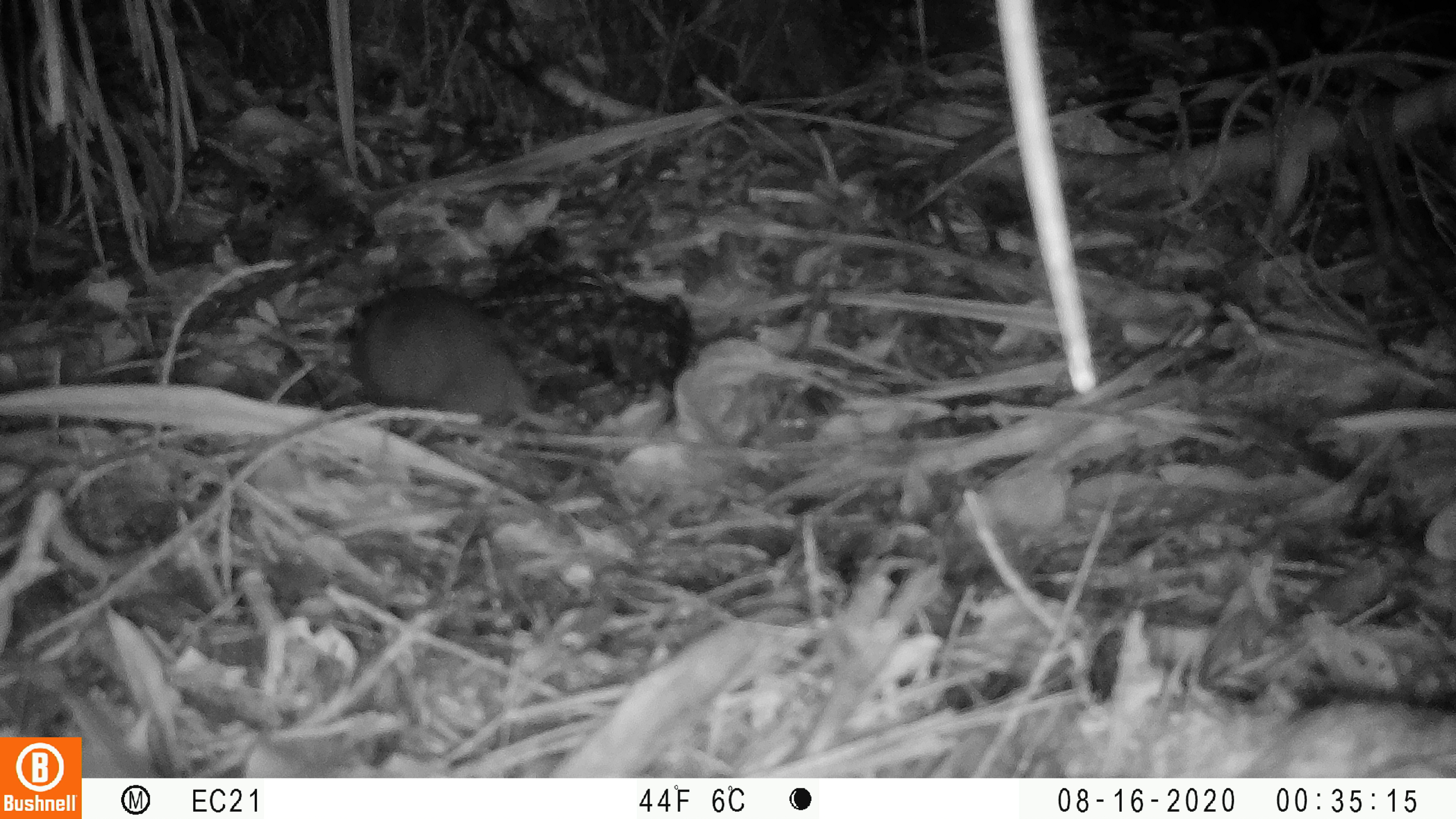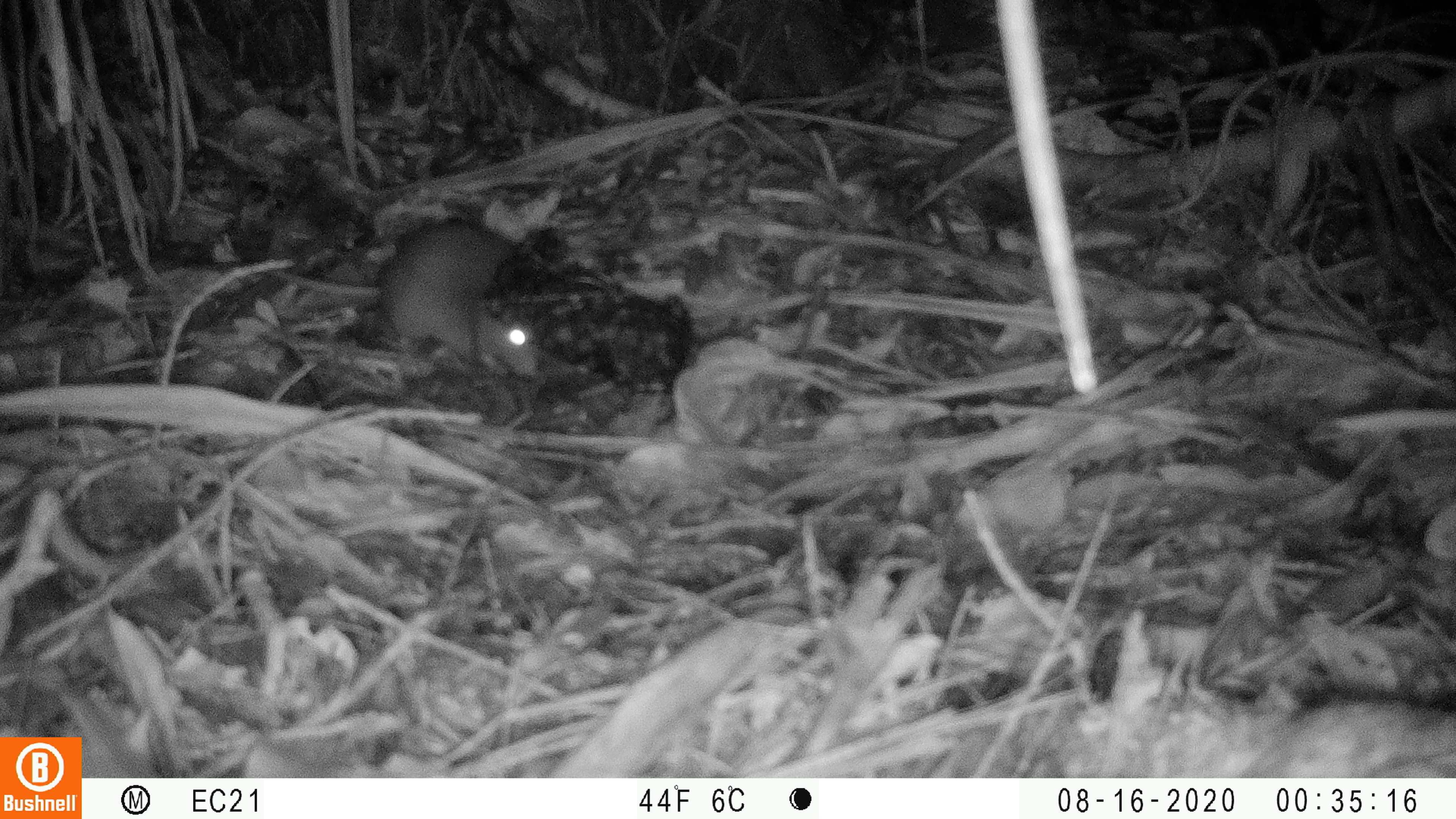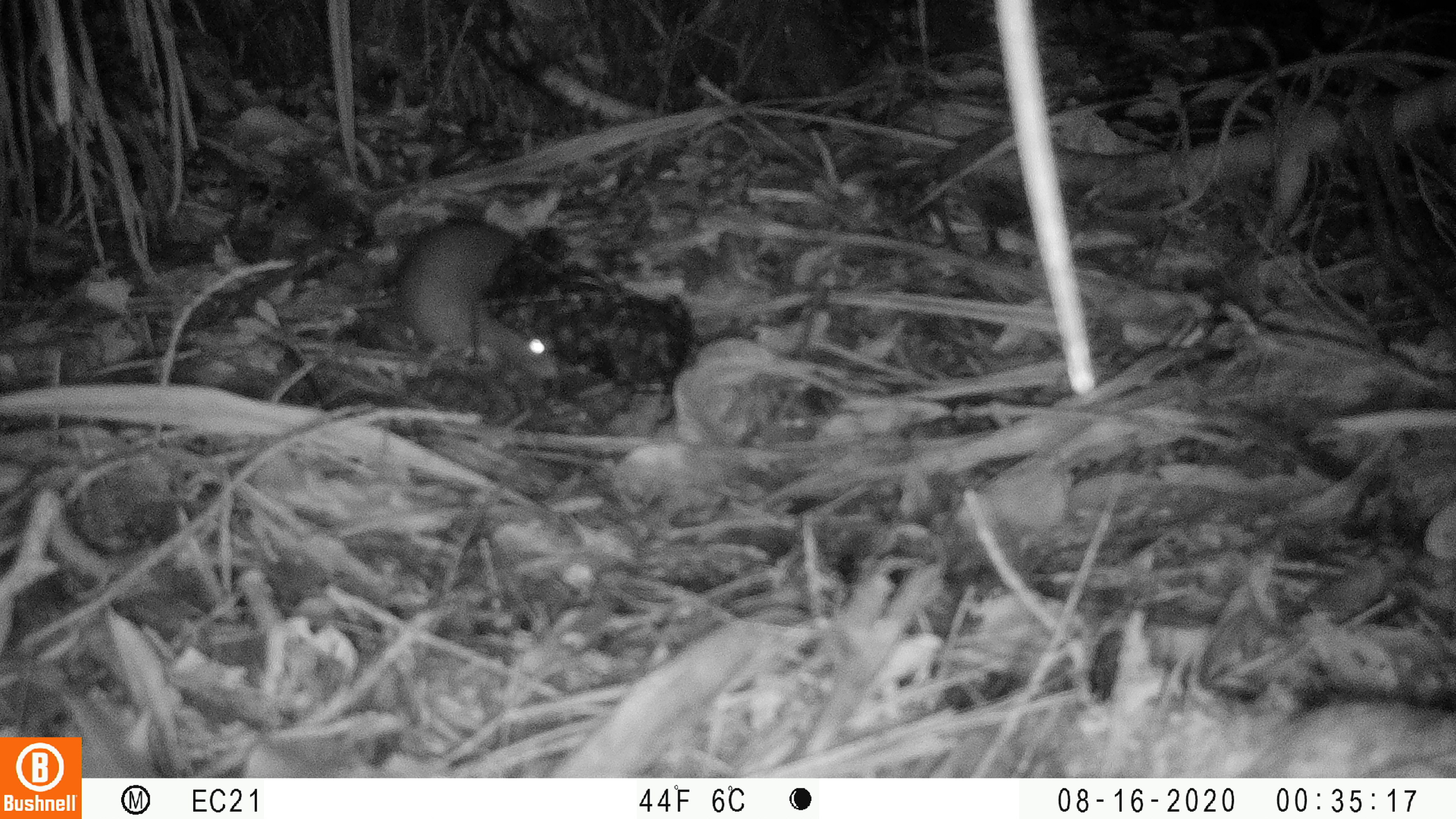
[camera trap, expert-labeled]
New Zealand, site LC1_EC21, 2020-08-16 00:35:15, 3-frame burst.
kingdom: Animalia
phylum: Chordata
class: Mammalia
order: Rodentia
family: Muridae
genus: Rattus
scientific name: Rattus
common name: rat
Rat (Rattus).